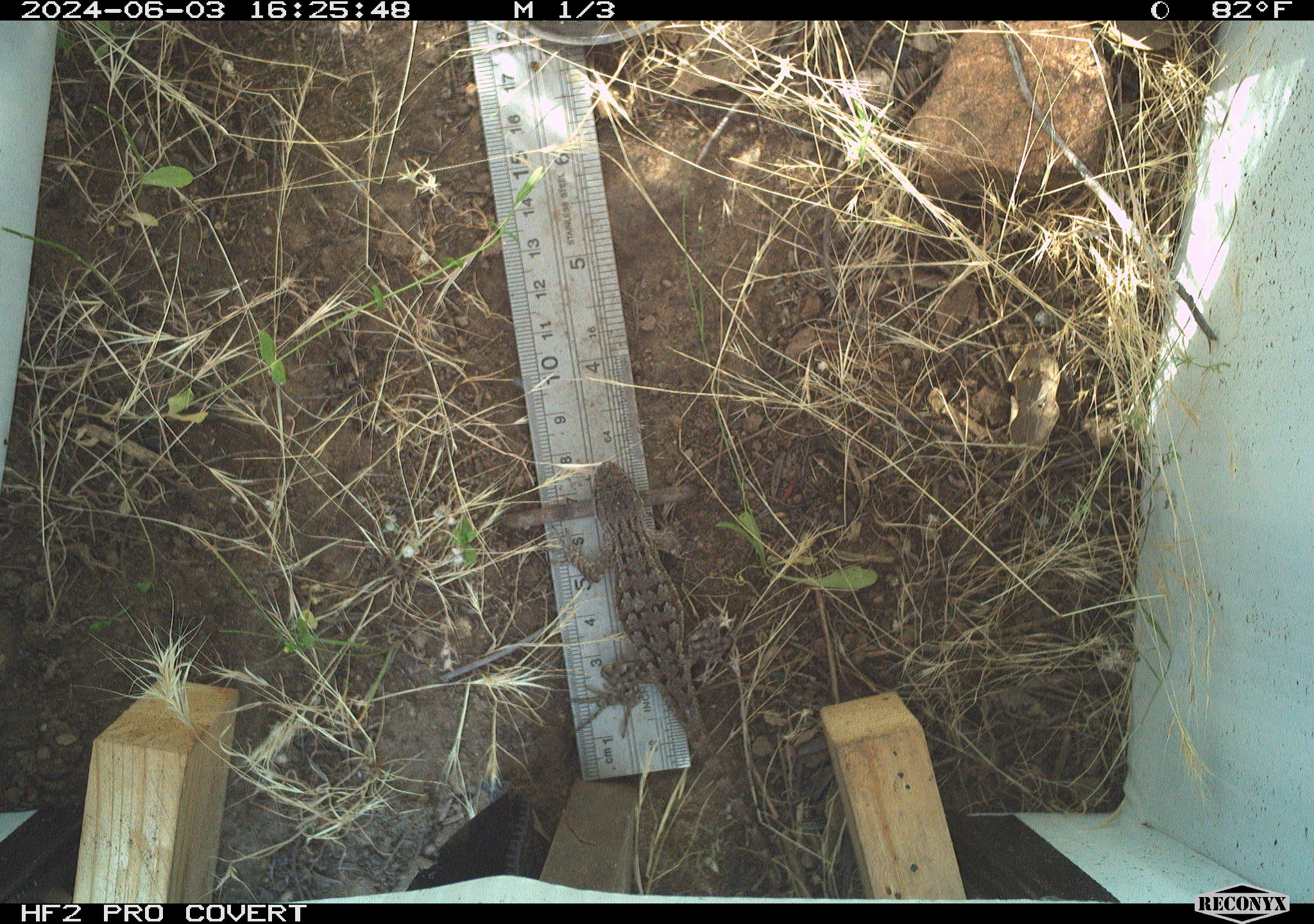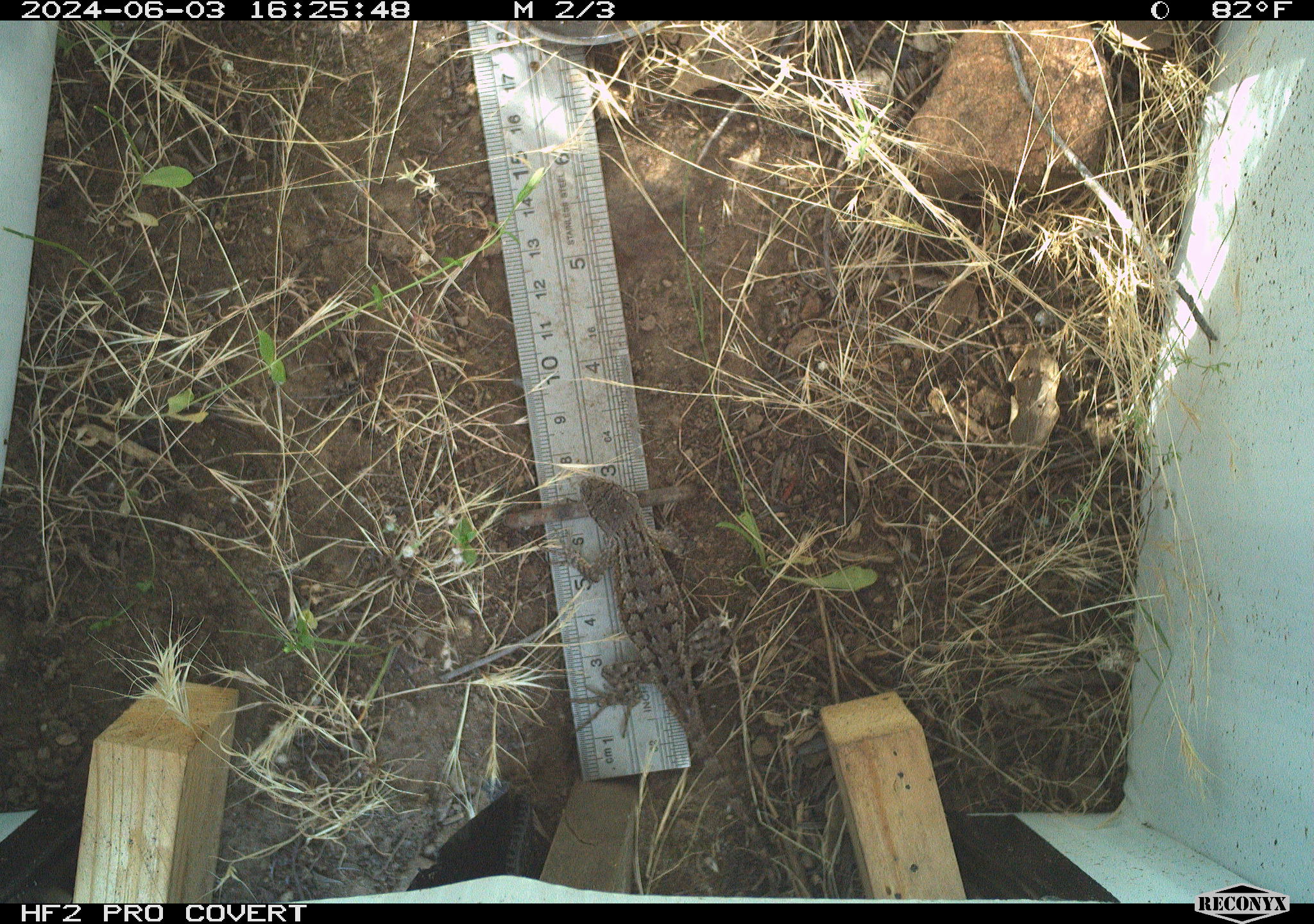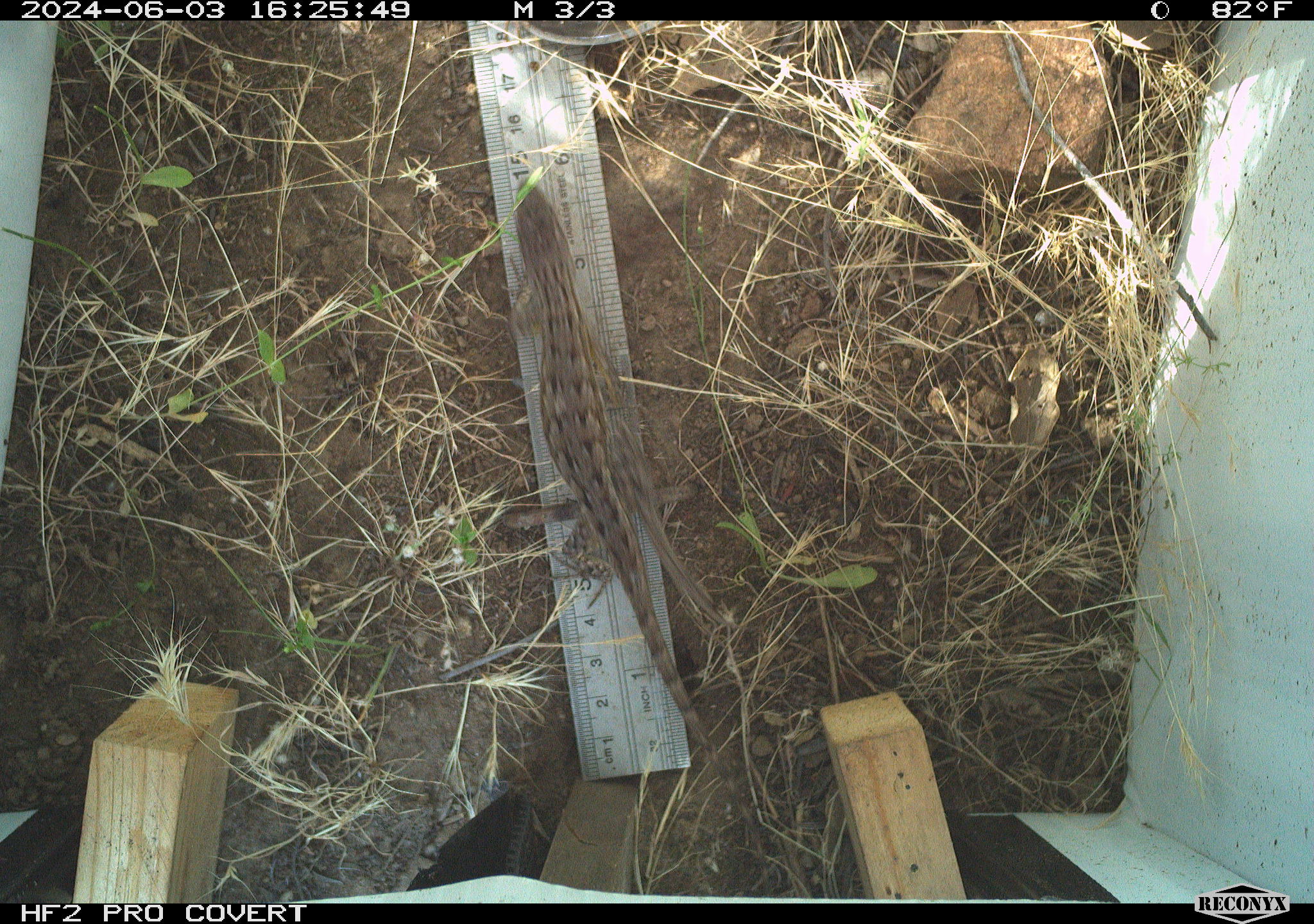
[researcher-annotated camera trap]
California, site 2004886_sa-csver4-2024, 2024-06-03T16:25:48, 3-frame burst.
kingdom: Animalia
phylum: Chordata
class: Reptilia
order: Squamata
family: Phrynosomatidae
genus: Sceloporus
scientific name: Sceloporus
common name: spiny lizards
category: sceloporus species